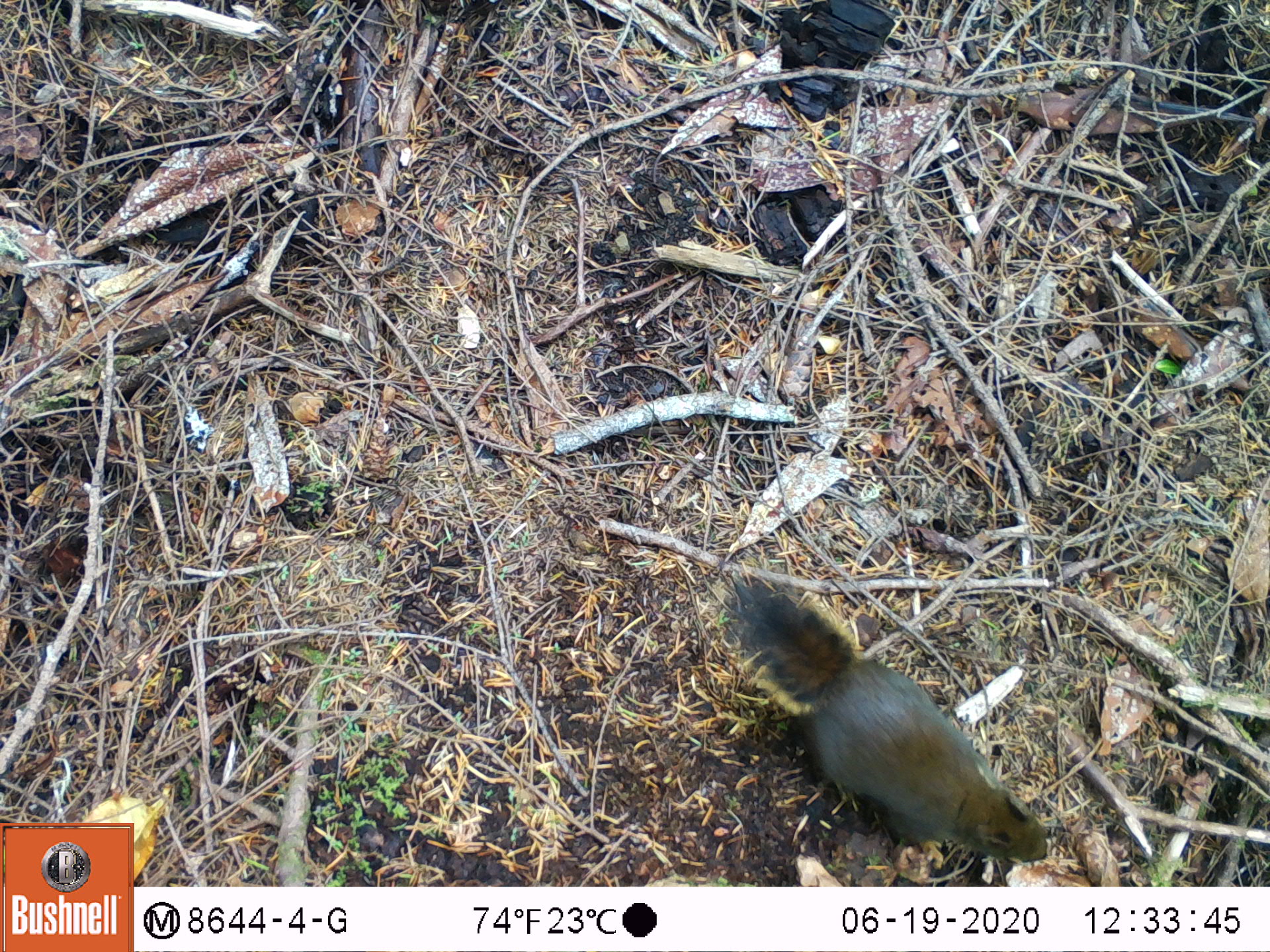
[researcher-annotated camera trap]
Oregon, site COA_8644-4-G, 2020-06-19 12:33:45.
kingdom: Animalia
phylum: Chordata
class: Mammalia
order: Rodentia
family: Sciuridae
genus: Tamiasciurus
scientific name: Tamiasciurus douglasii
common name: douglas squirrel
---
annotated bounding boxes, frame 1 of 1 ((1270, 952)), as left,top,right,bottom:
douglas squirrel: 720,581,1053,872